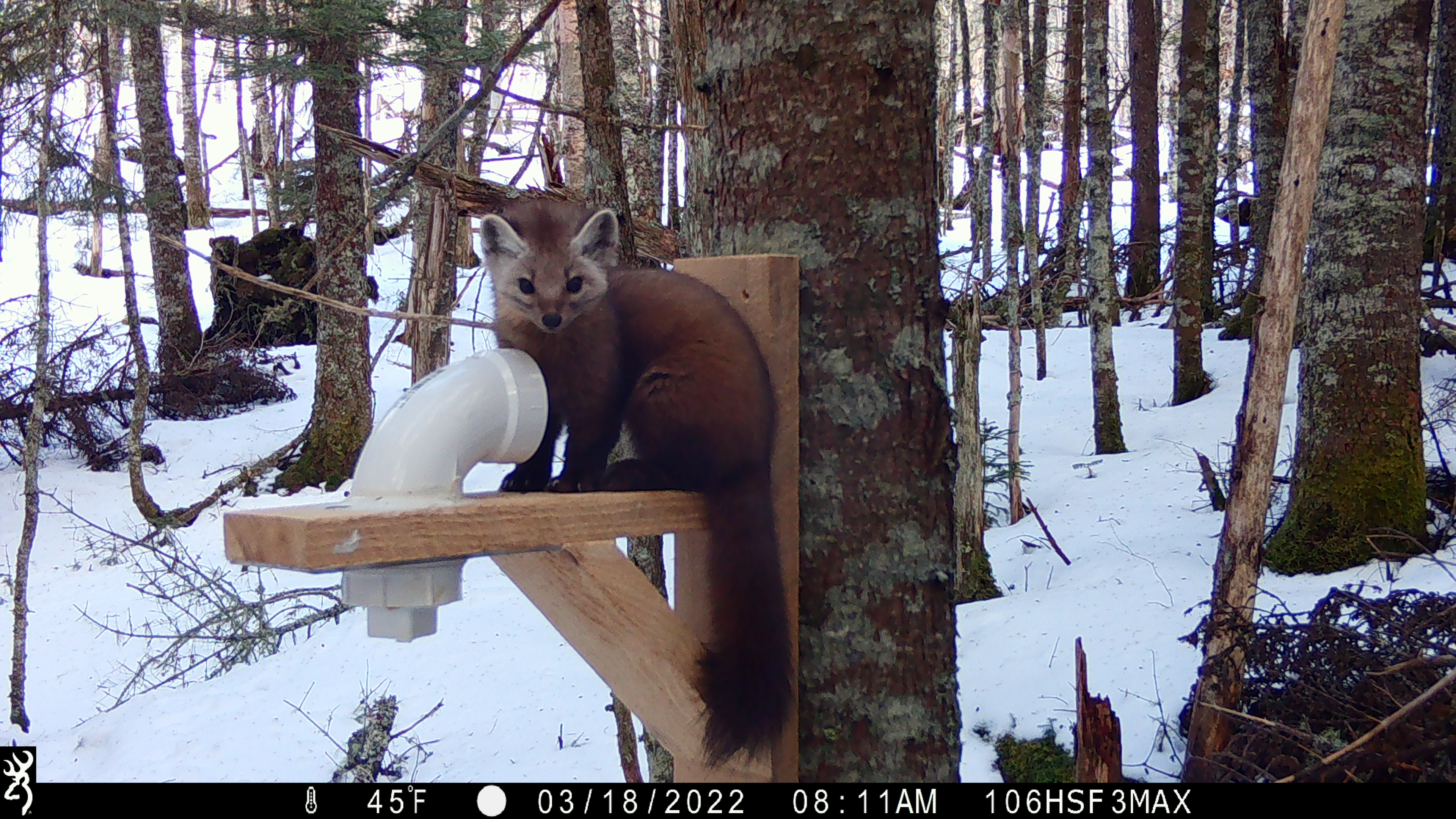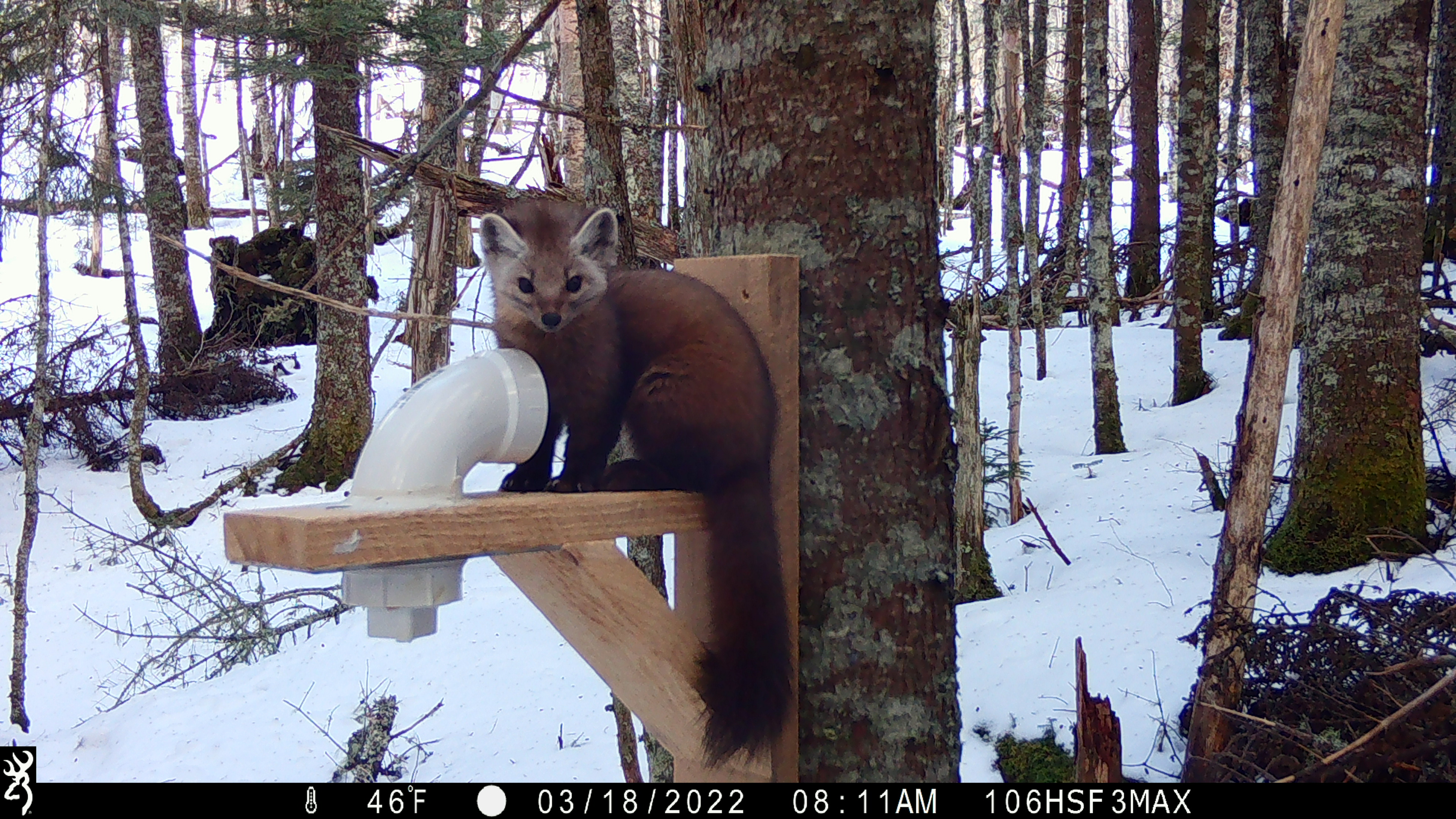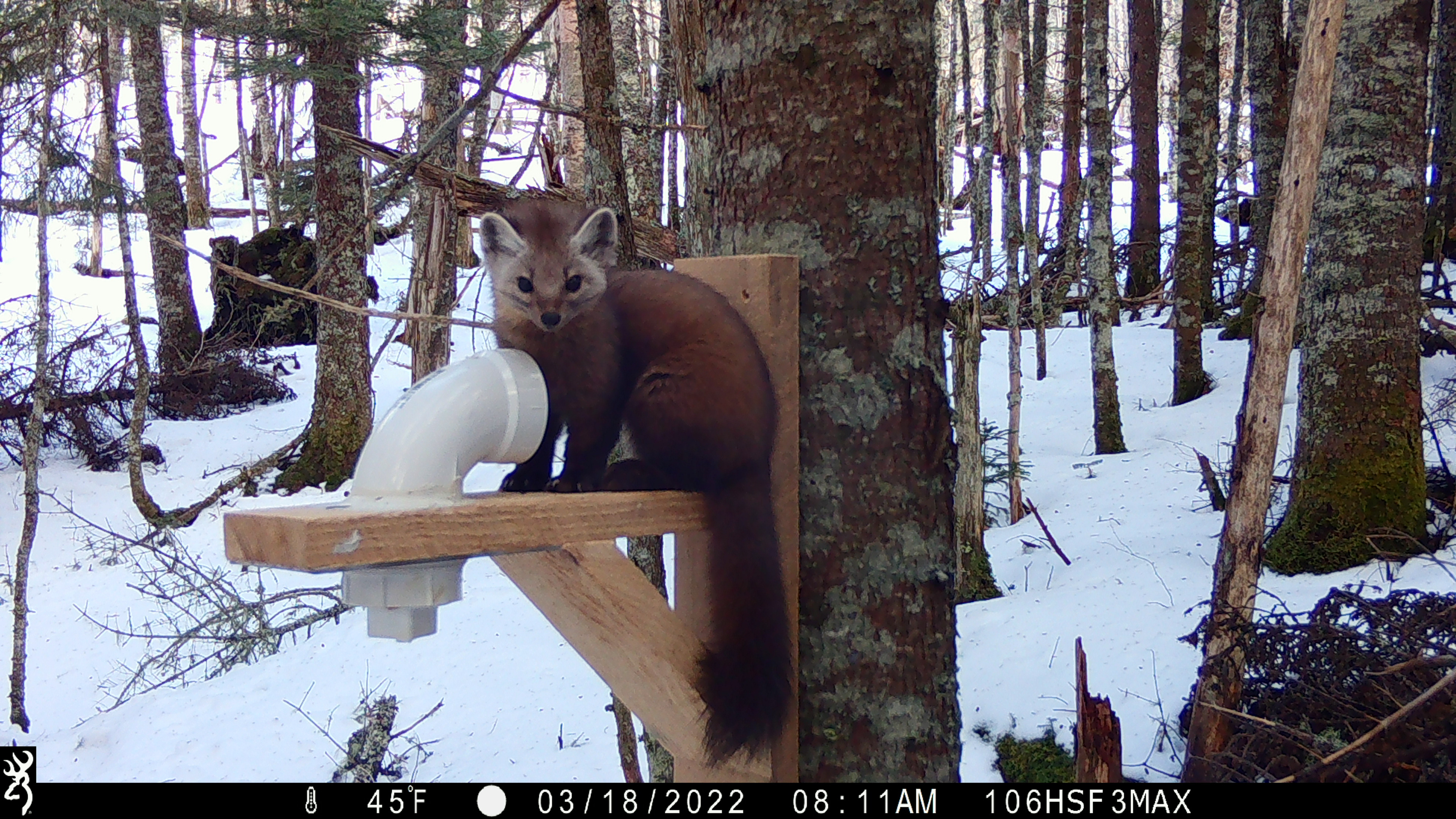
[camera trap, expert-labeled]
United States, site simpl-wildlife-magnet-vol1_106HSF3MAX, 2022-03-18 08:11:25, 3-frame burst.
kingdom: Animalia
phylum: Chordata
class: Mammalia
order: Carnivora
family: Mustelidae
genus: Martes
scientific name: Martes americana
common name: american marten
American marten (Martes americana).